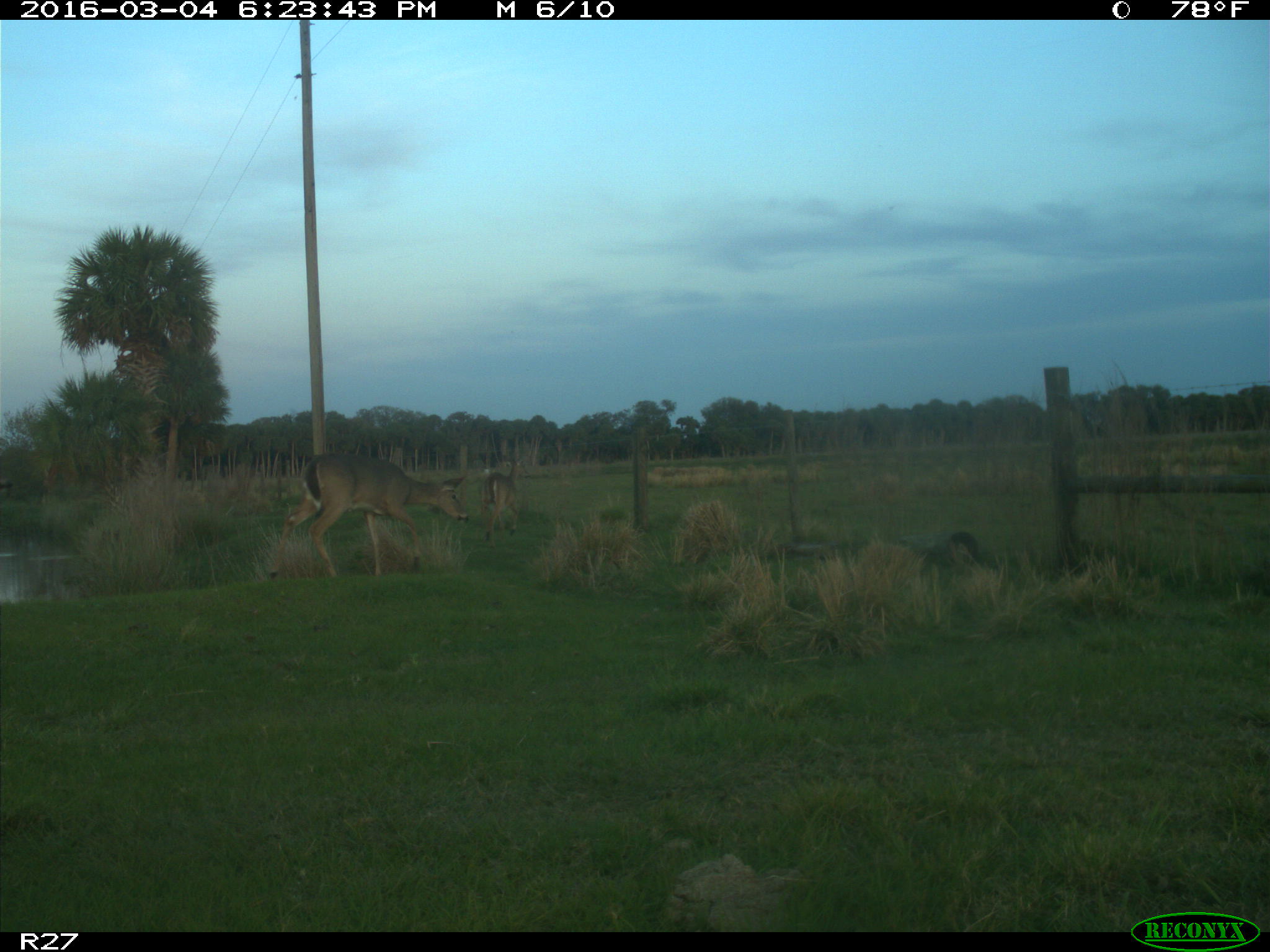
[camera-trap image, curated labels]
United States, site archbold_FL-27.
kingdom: Animalia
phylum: Chordata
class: Mammalia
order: Artiodactyla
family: Cervidae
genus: Odocoileus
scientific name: Odocoileus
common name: deer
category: unidentified deer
Unidentified deer (deer) (Odocoileus).